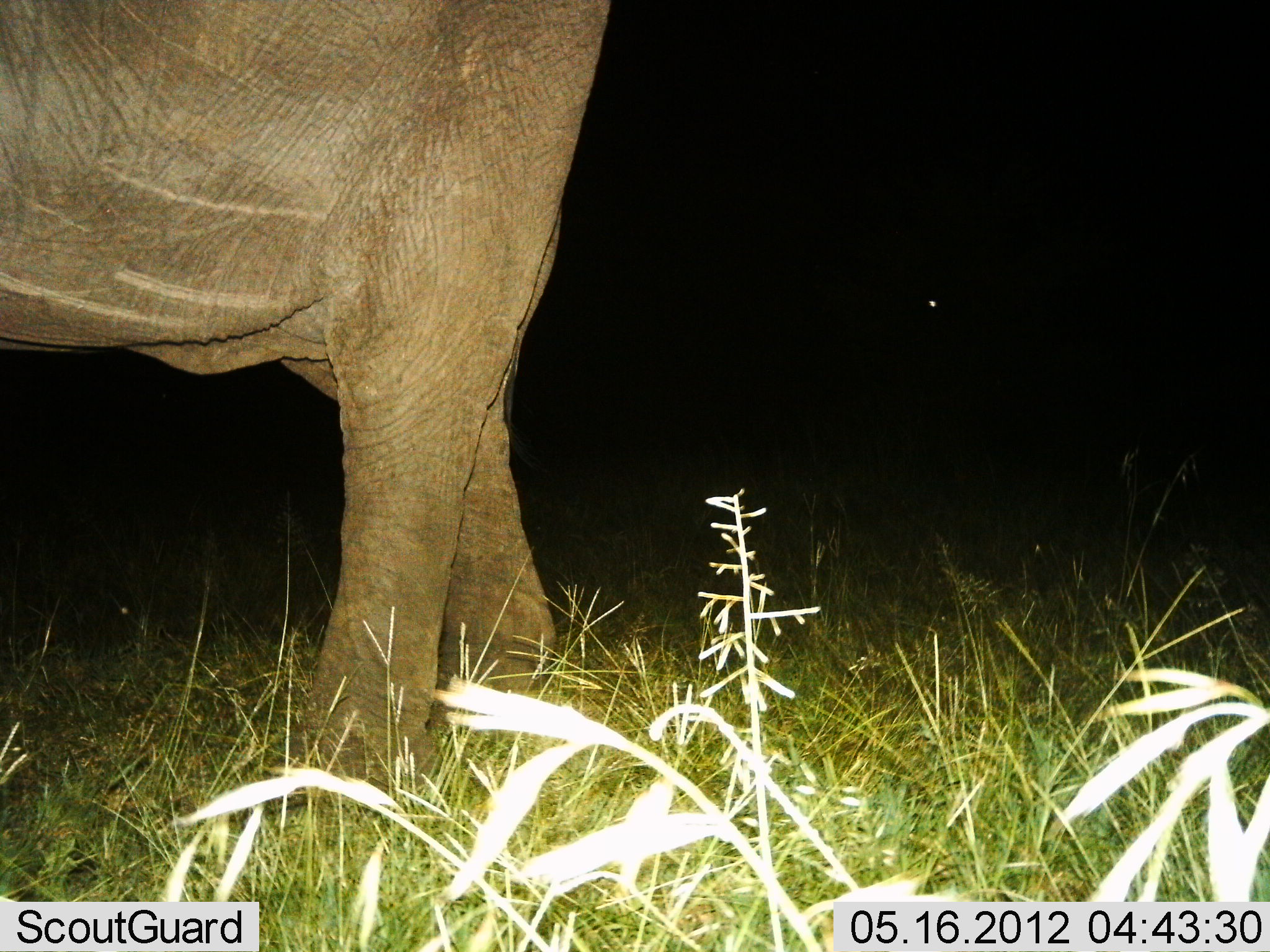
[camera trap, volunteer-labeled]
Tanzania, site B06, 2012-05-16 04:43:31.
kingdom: Animalia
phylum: Chordata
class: Mammalia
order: Proboscidea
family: Elephantidae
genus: Loxodonta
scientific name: Loxodonta africana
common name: african bush elephant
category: elephant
Elephant (african bush elephant) (Loxodonta africana), count 1. Behavior (volunteer vote fractions): standing 93%, resting 0%, moving 7%, interacting 0%. Young present (vote fraction): 0%. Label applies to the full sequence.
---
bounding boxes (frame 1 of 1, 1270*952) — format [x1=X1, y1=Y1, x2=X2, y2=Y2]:
animal: [x1=0, y1=2, x2=613, y2=781]